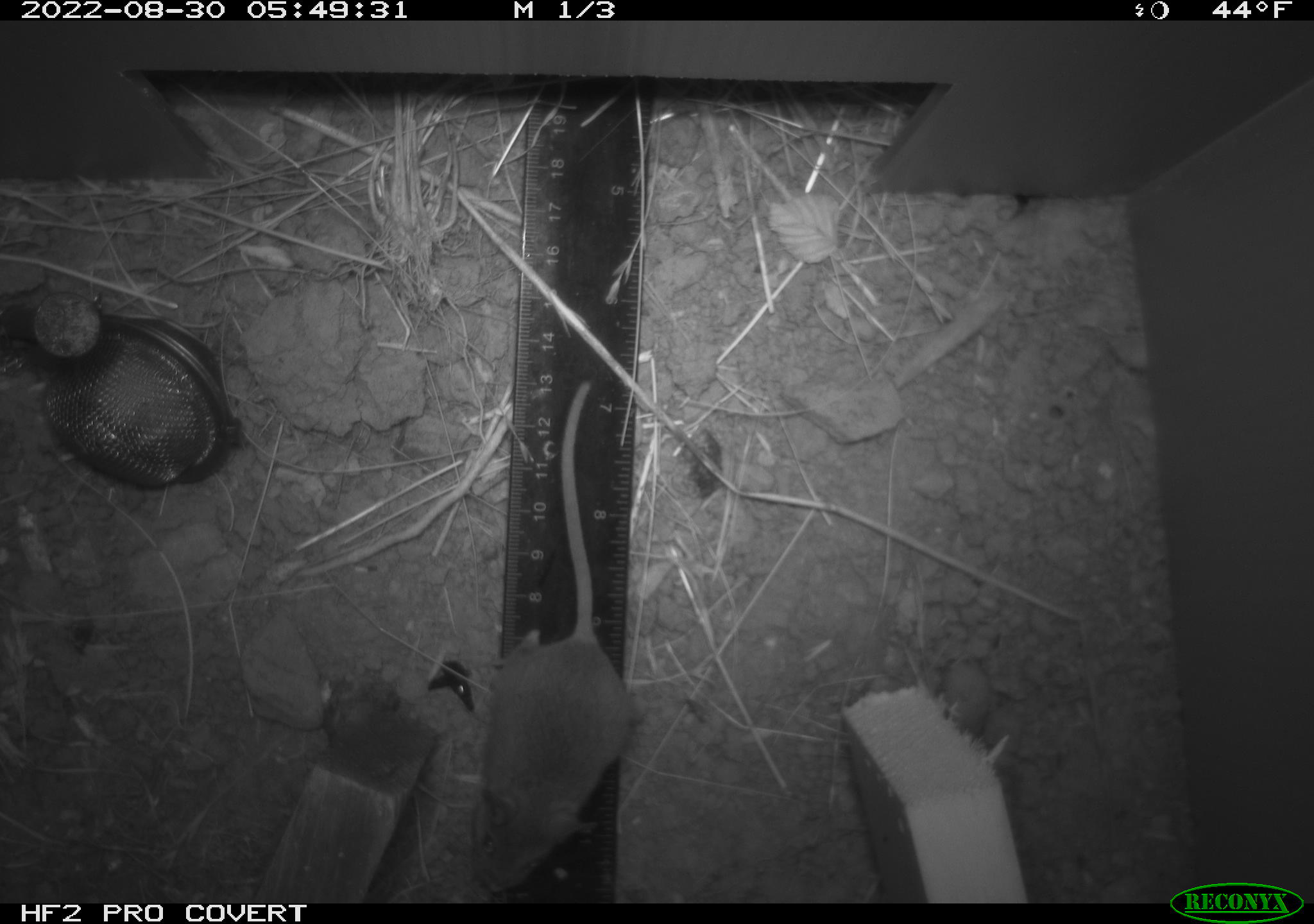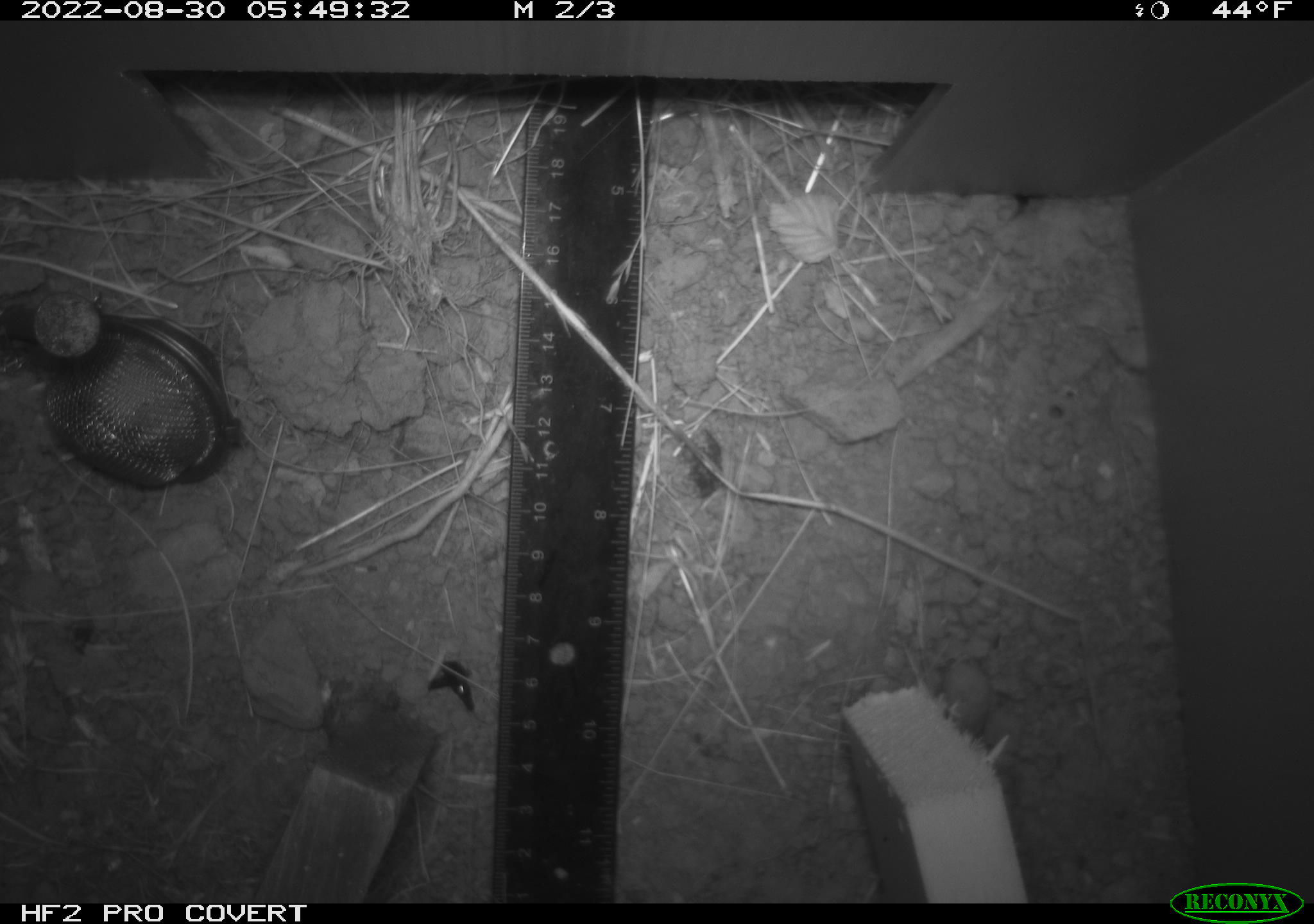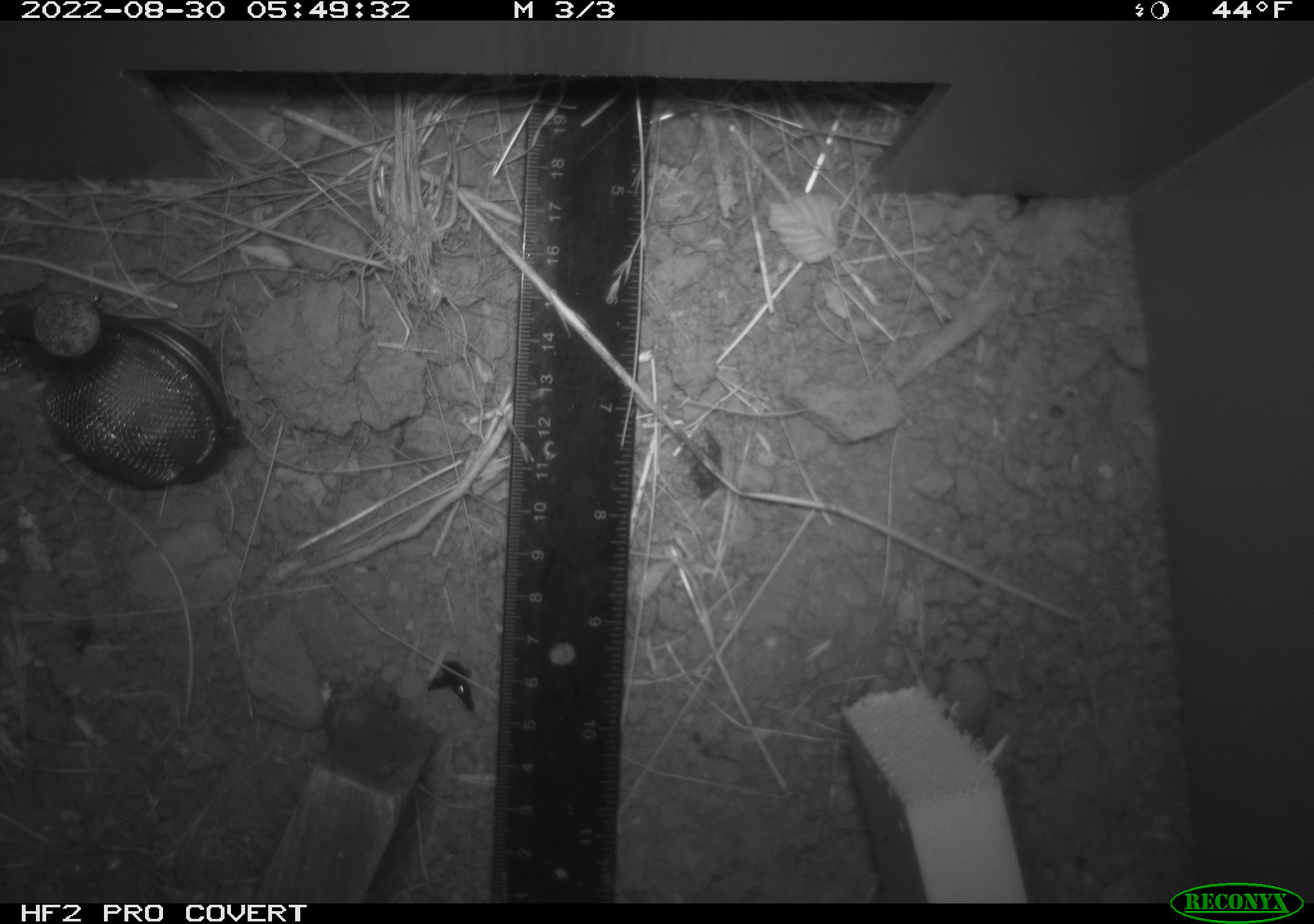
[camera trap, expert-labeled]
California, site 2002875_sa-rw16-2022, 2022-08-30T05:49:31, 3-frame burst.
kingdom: Animalia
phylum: Chordata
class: Mammalia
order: Rodentia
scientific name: Rodentia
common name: rodent